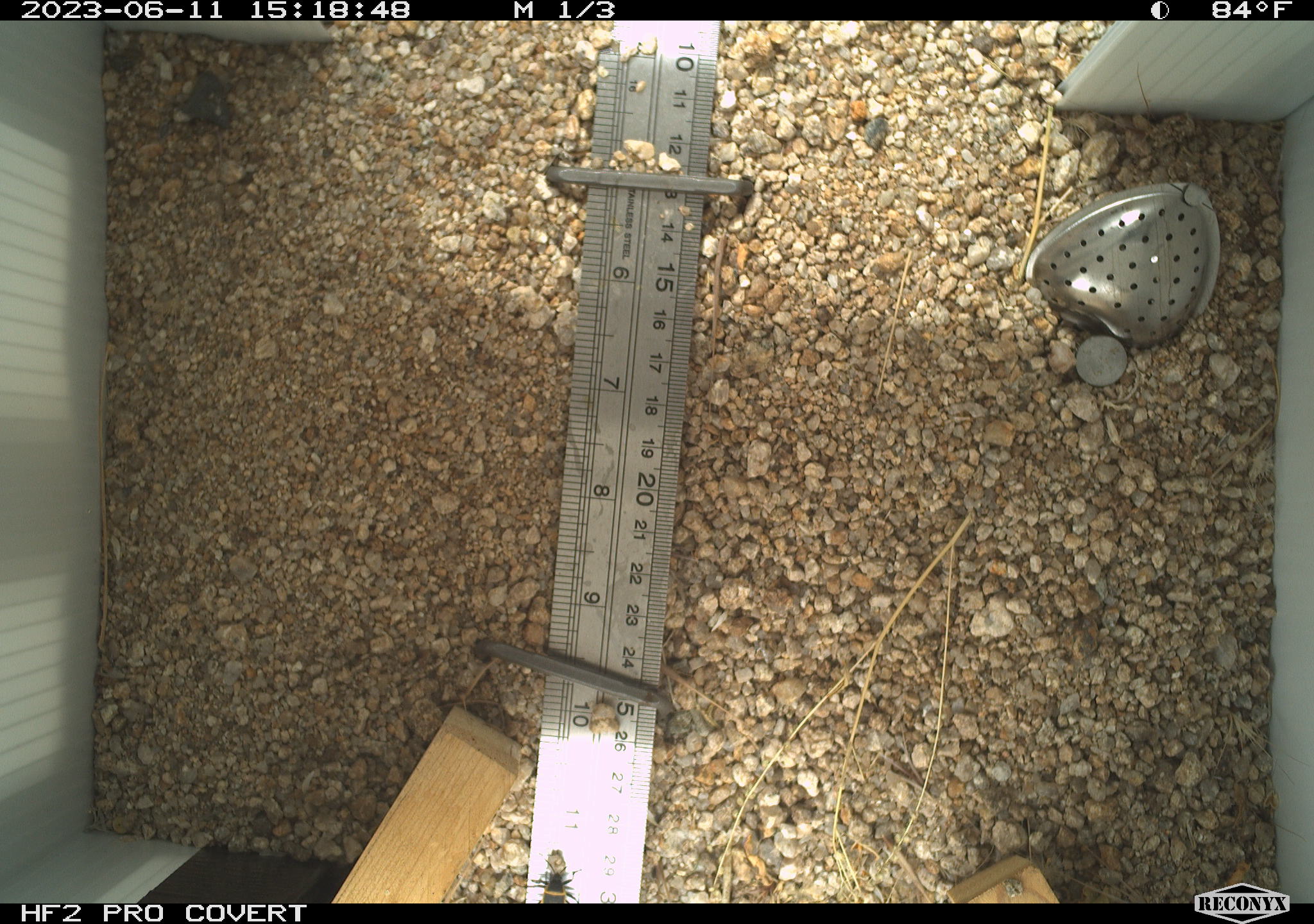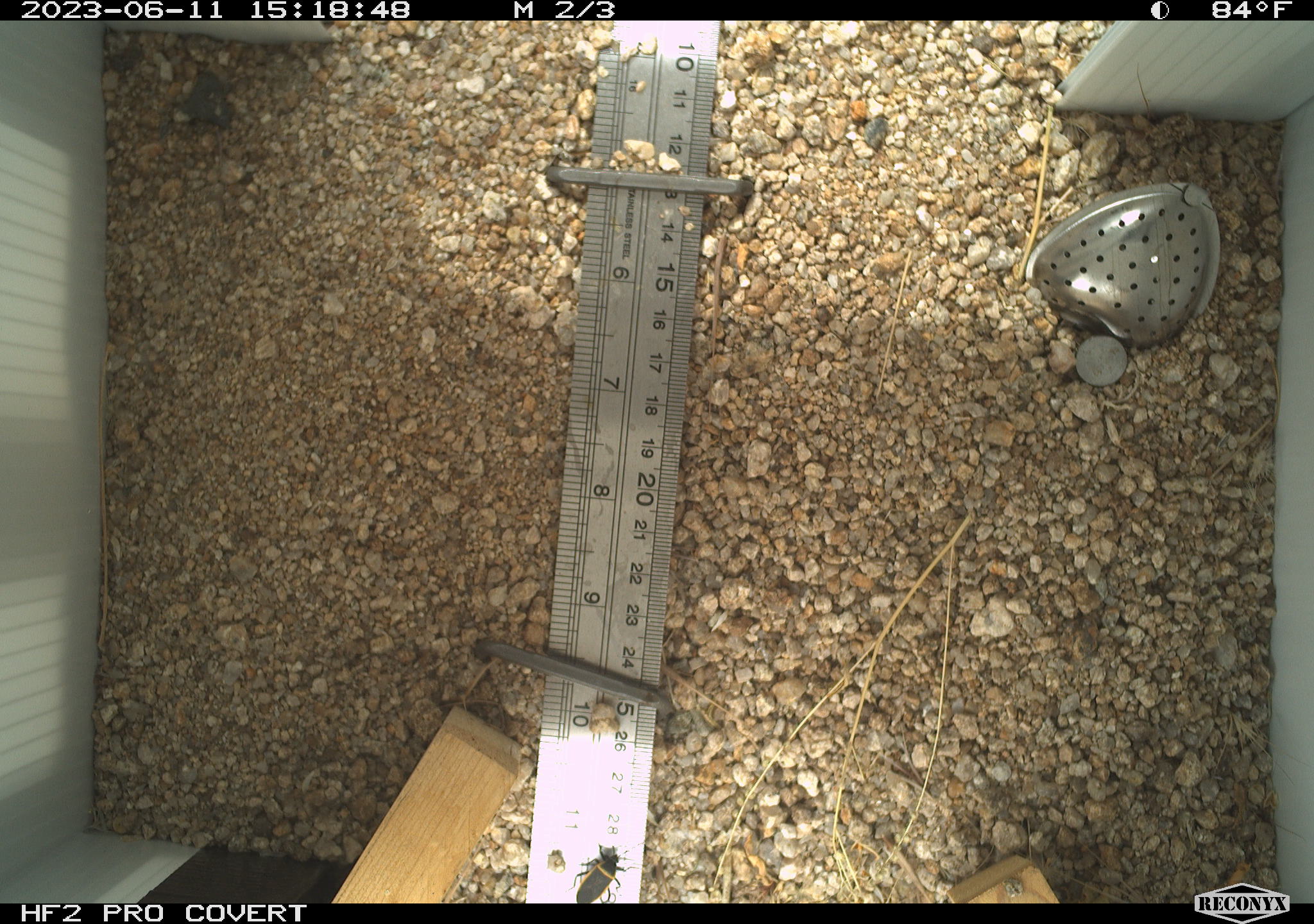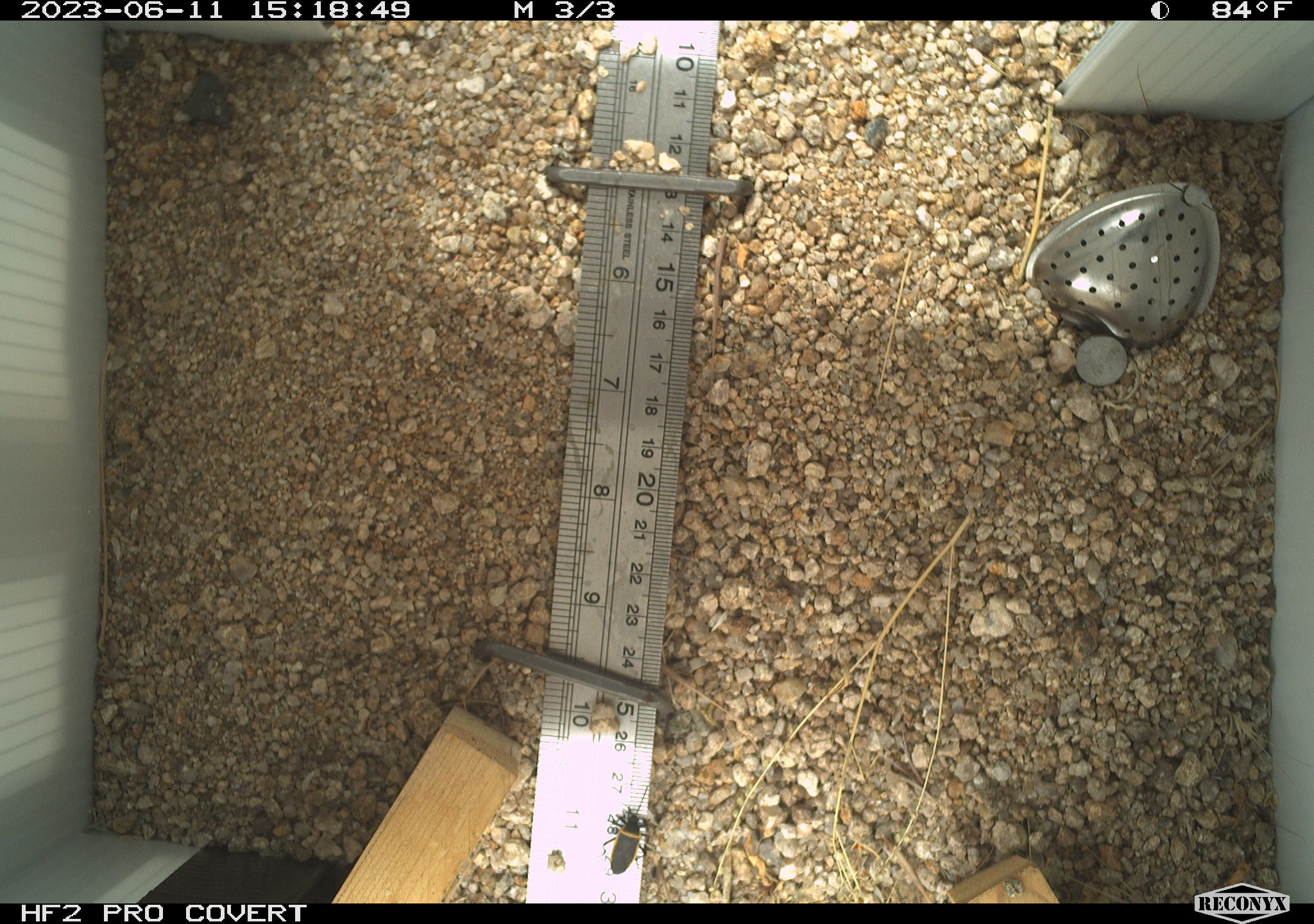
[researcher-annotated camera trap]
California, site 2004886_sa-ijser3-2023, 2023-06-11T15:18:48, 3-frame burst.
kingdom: Animalia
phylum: Arthropoda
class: Insecta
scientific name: Insecta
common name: insect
Insect (Insecta).